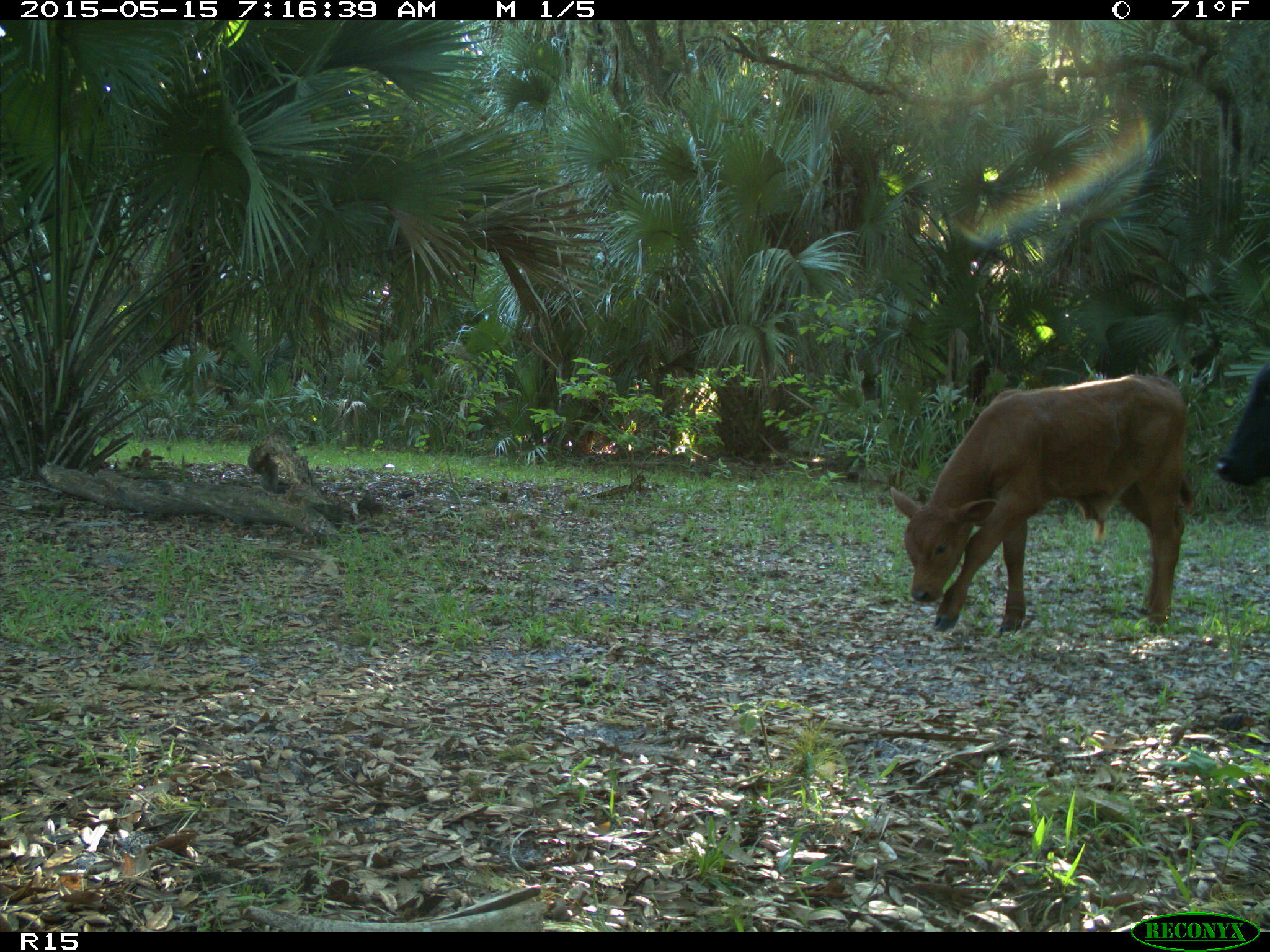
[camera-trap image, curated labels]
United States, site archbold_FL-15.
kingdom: Animalia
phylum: Chordata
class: Mammalia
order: Artiodactyla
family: Bovidae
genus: Bos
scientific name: Bos taurus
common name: domestic cow